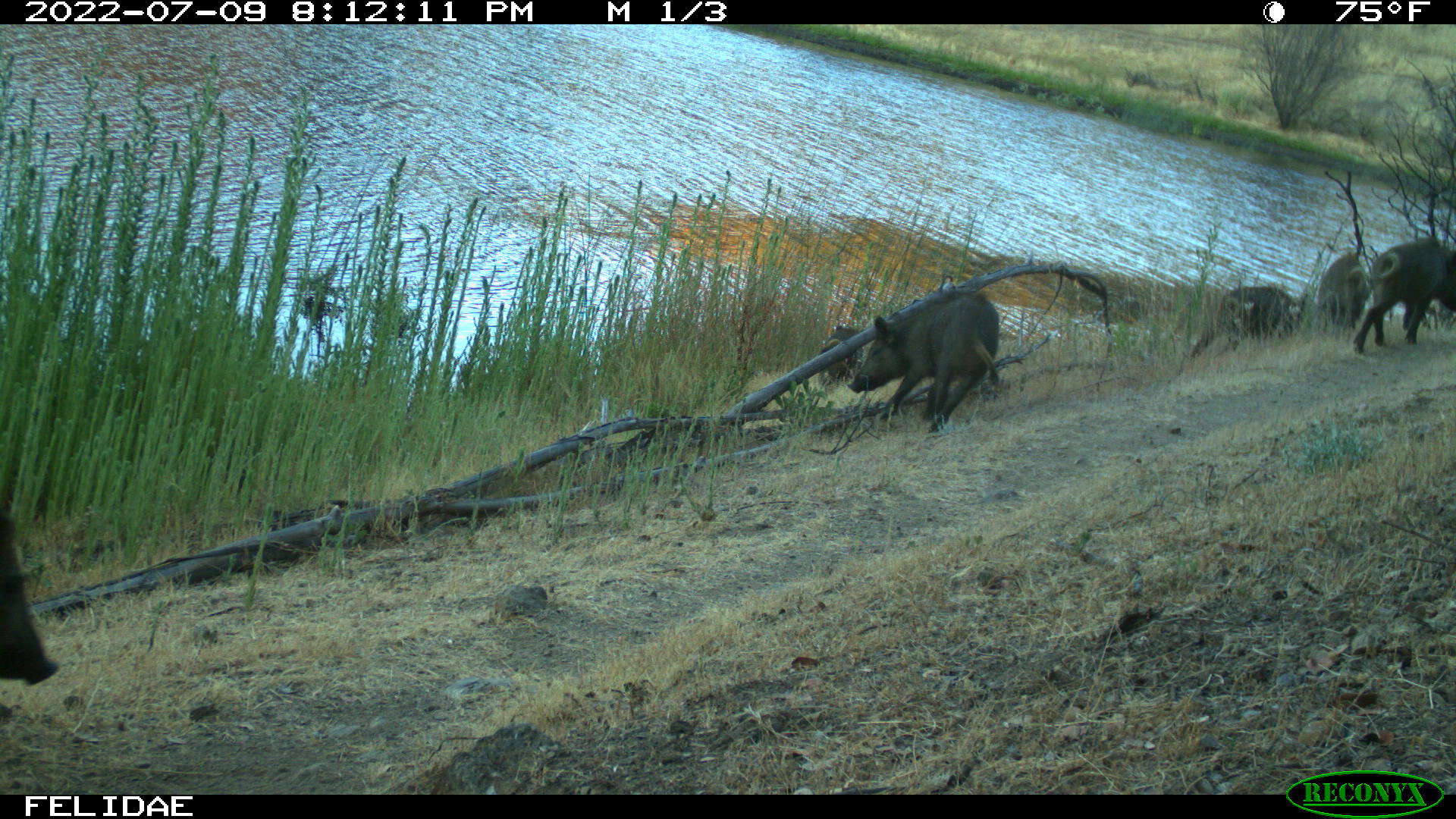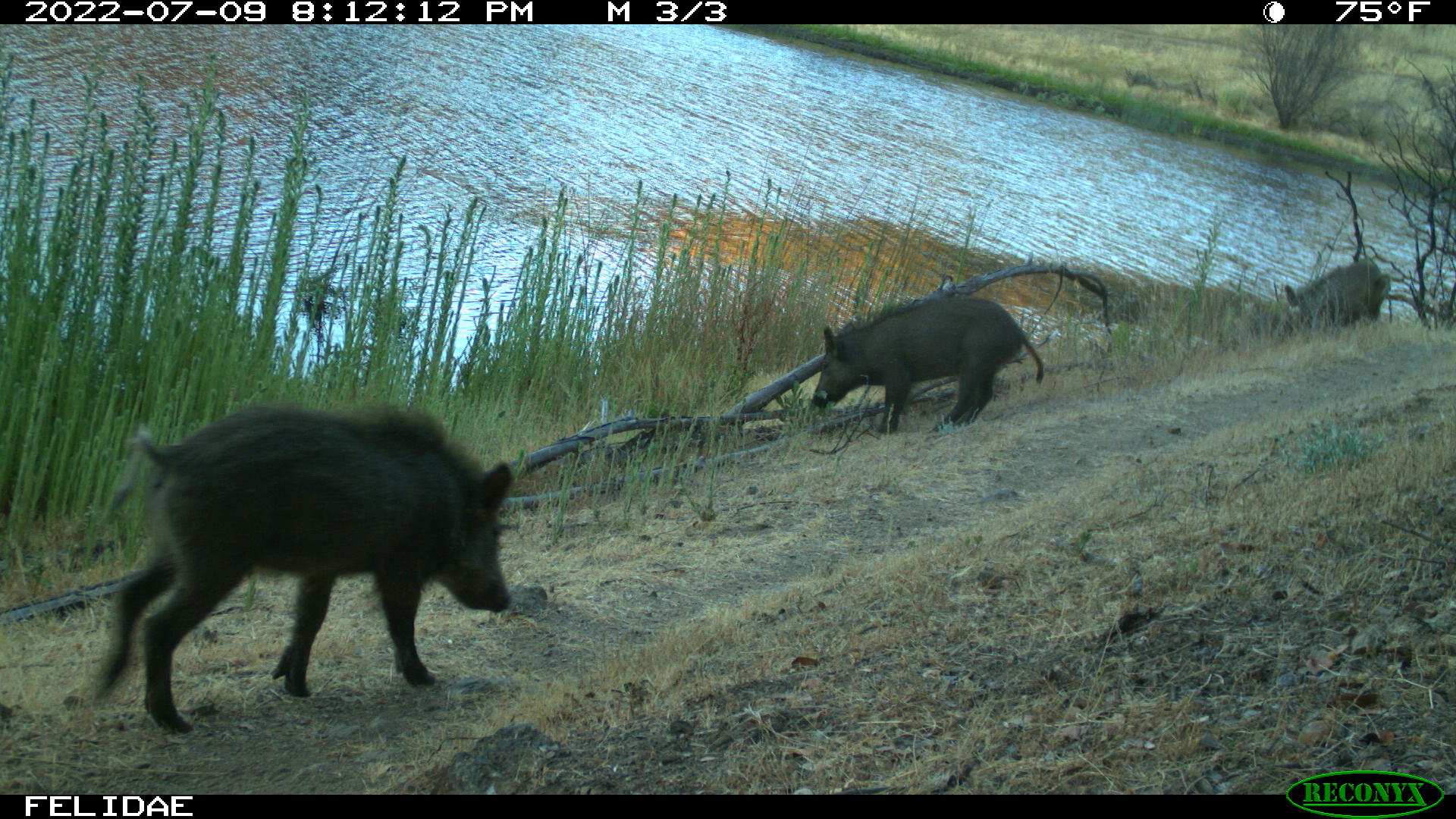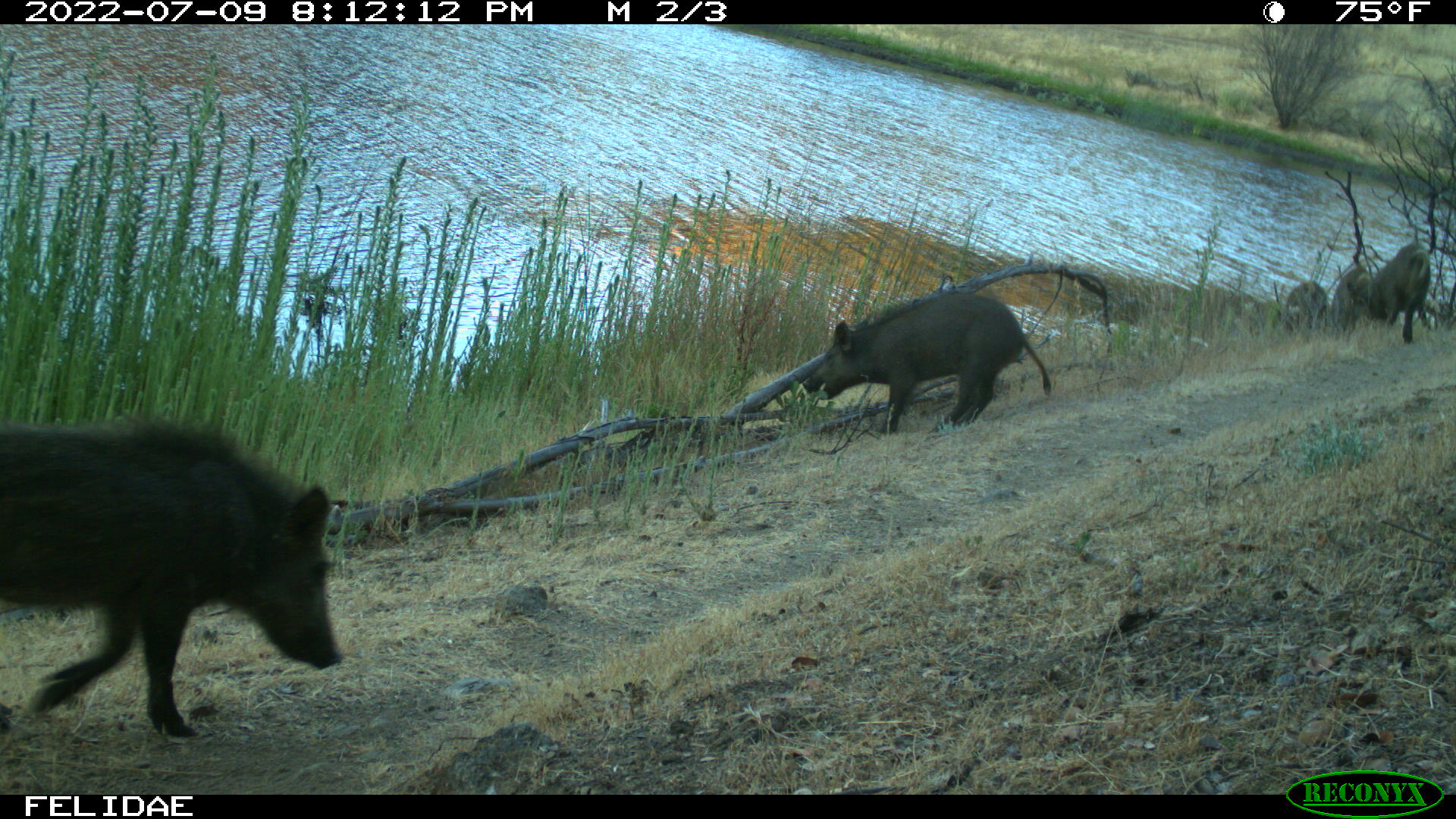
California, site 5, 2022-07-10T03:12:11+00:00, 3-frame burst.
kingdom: Animalia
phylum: Chordata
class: Mammalia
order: Artiodactyla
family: Suidae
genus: Sus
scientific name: Sus scrofa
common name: wild boar